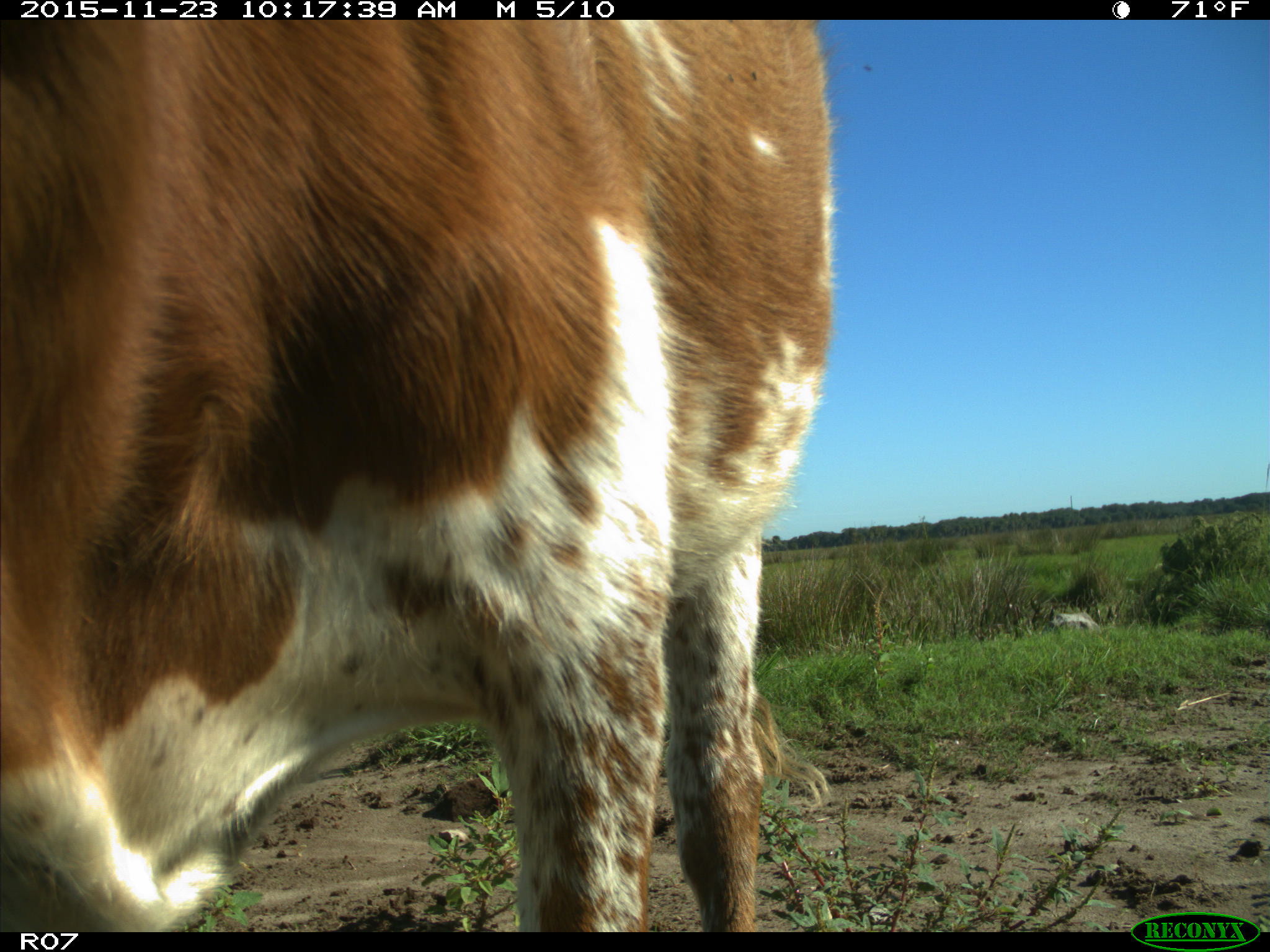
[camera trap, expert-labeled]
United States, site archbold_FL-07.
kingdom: Animalia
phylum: Chordata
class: Mammalia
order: Artiodactyla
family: Bovidae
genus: Bos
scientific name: Bos taurus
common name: domestic cow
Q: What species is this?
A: Bos taurus (domestic cow).